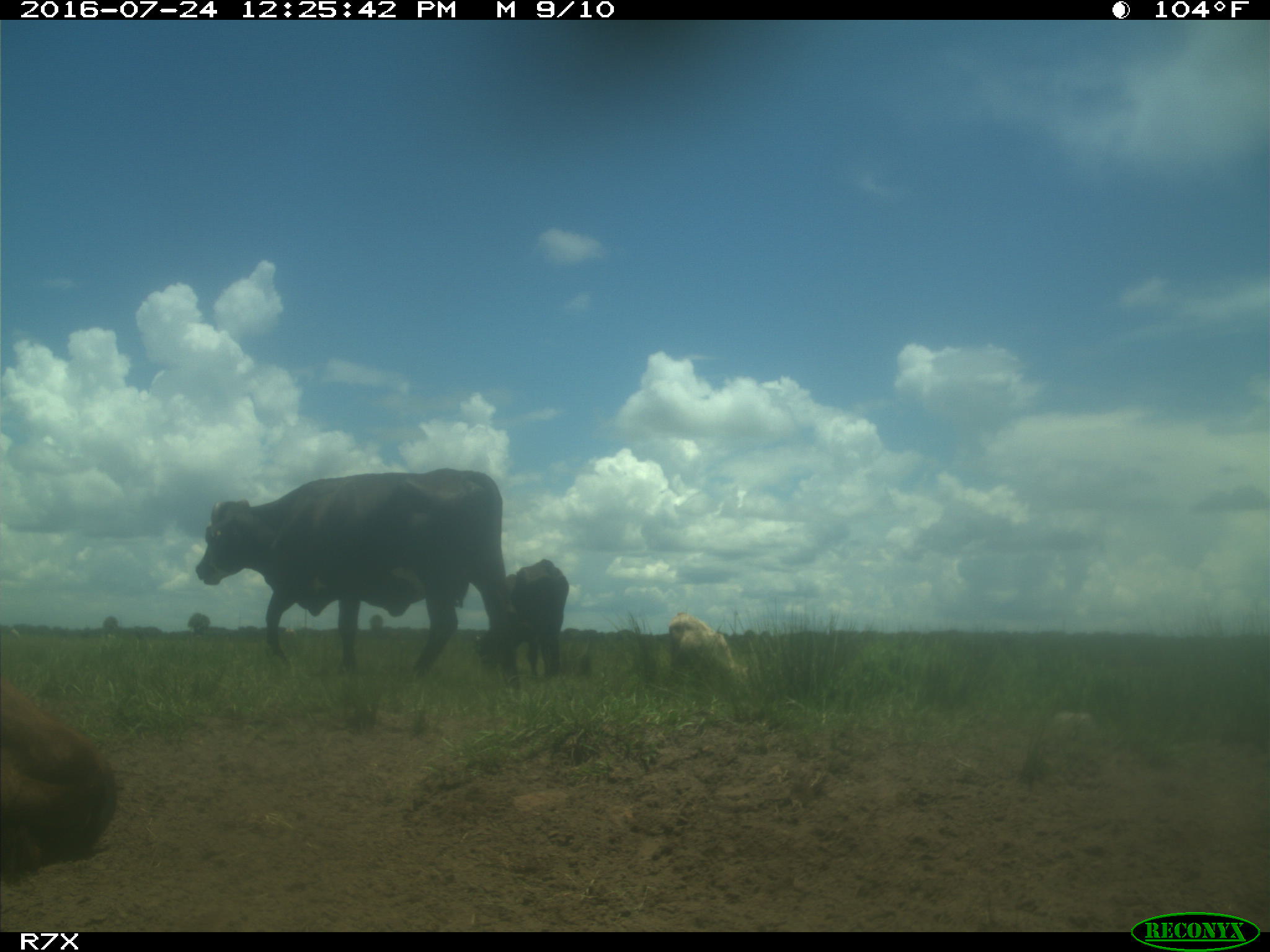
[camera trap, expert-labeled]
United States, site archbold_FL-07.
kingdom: Animalia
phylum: Chordata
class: Mammalia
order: Artiodactyla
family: Bovidae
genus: Bos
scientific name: Bos taurus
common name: domestic cow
Bos taurus (domestic cow).